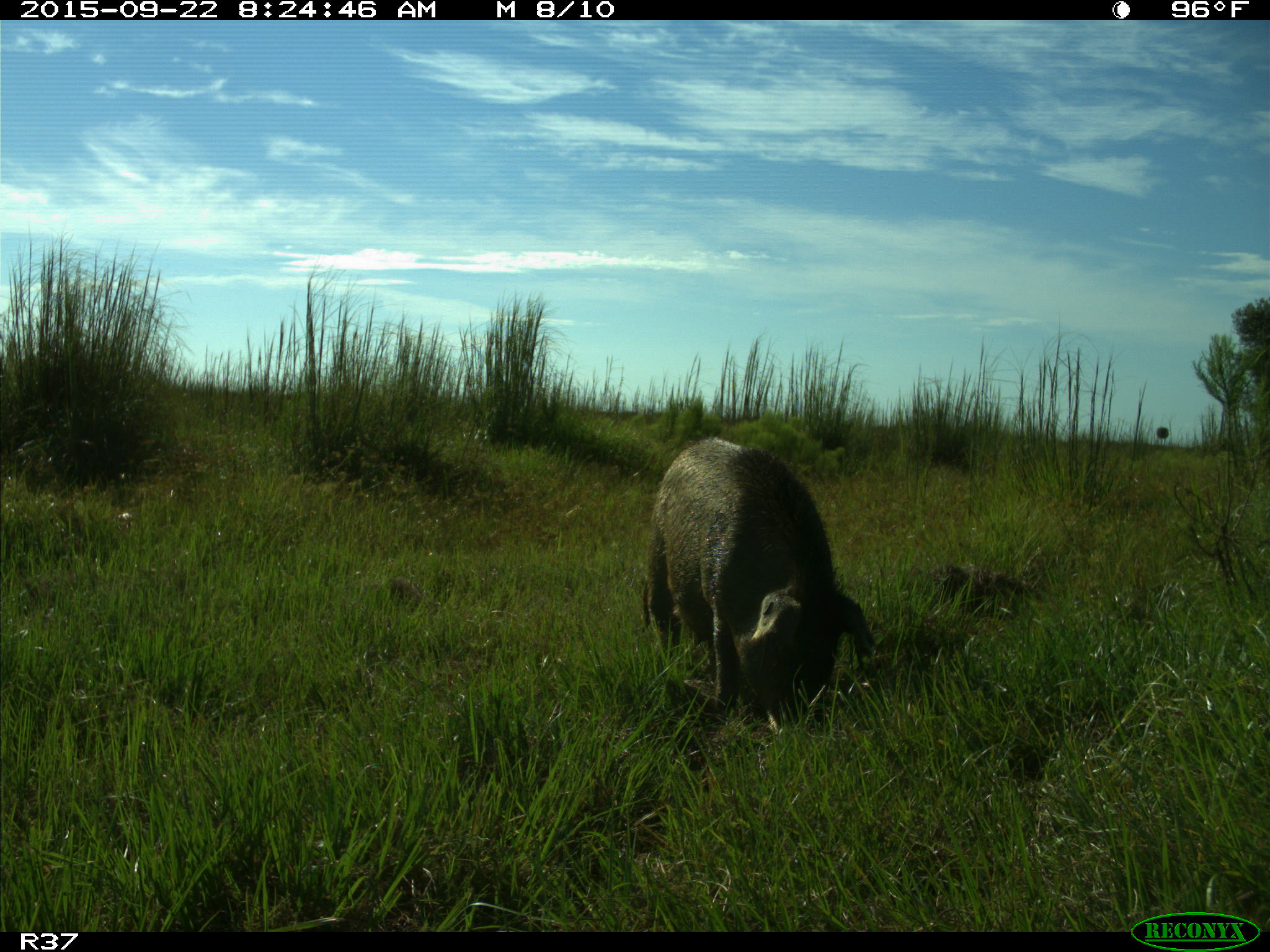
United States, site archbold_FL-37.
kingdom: Animalia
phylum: Chordata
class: Mammalia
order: Artiodactyla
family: Suidae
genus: Sus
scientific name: Sus scrofa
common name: wild boar